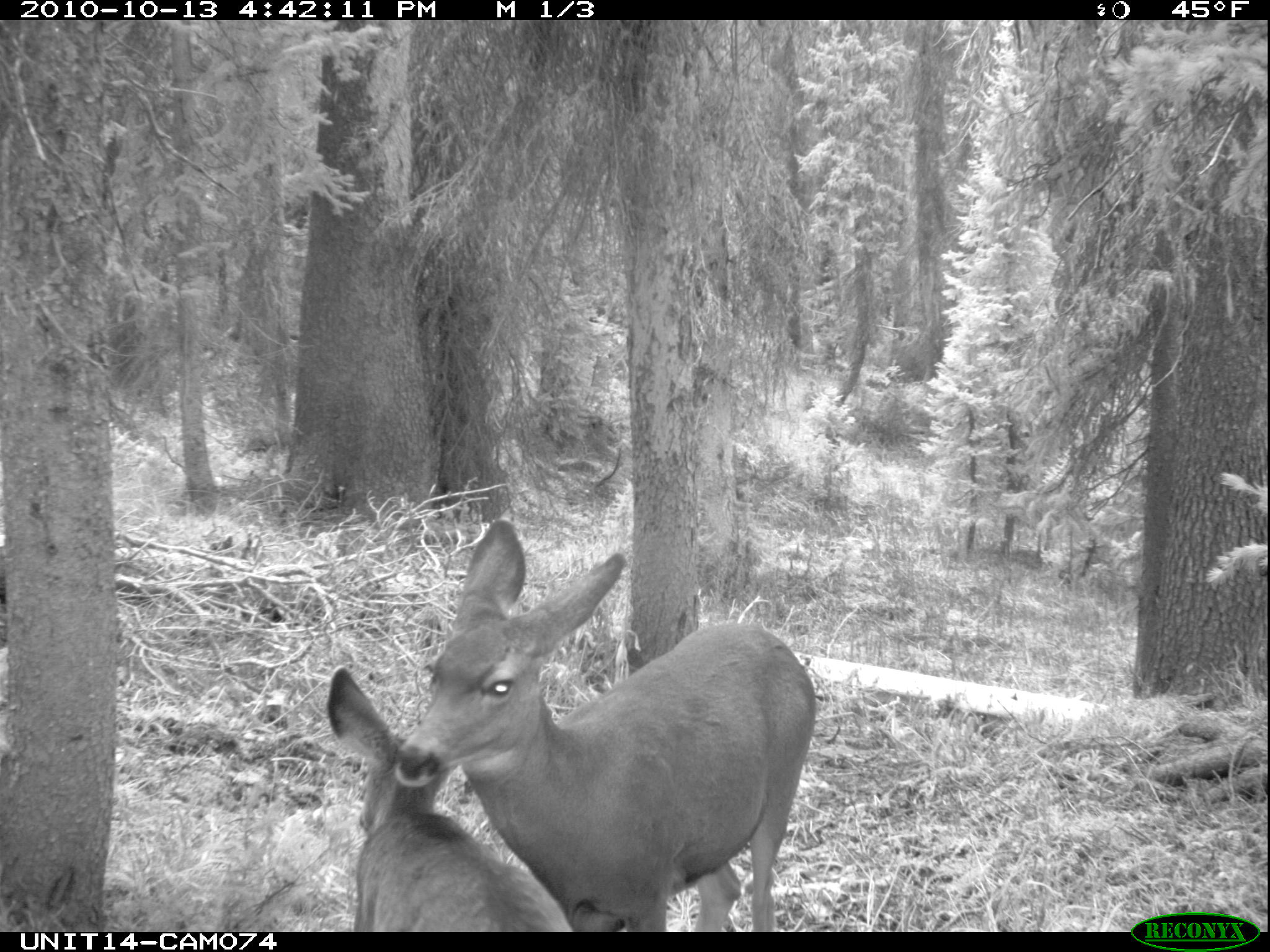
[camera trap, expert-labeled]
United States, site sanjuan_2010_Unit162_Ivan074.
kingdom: Animalia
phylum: Chordata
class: Mammalia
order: Artiodactyla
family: Cervidae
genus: Odocoileus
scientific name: Odocoileus hemionus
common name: mule deer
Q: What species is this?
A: Odocoileus hemionus (mule deer).